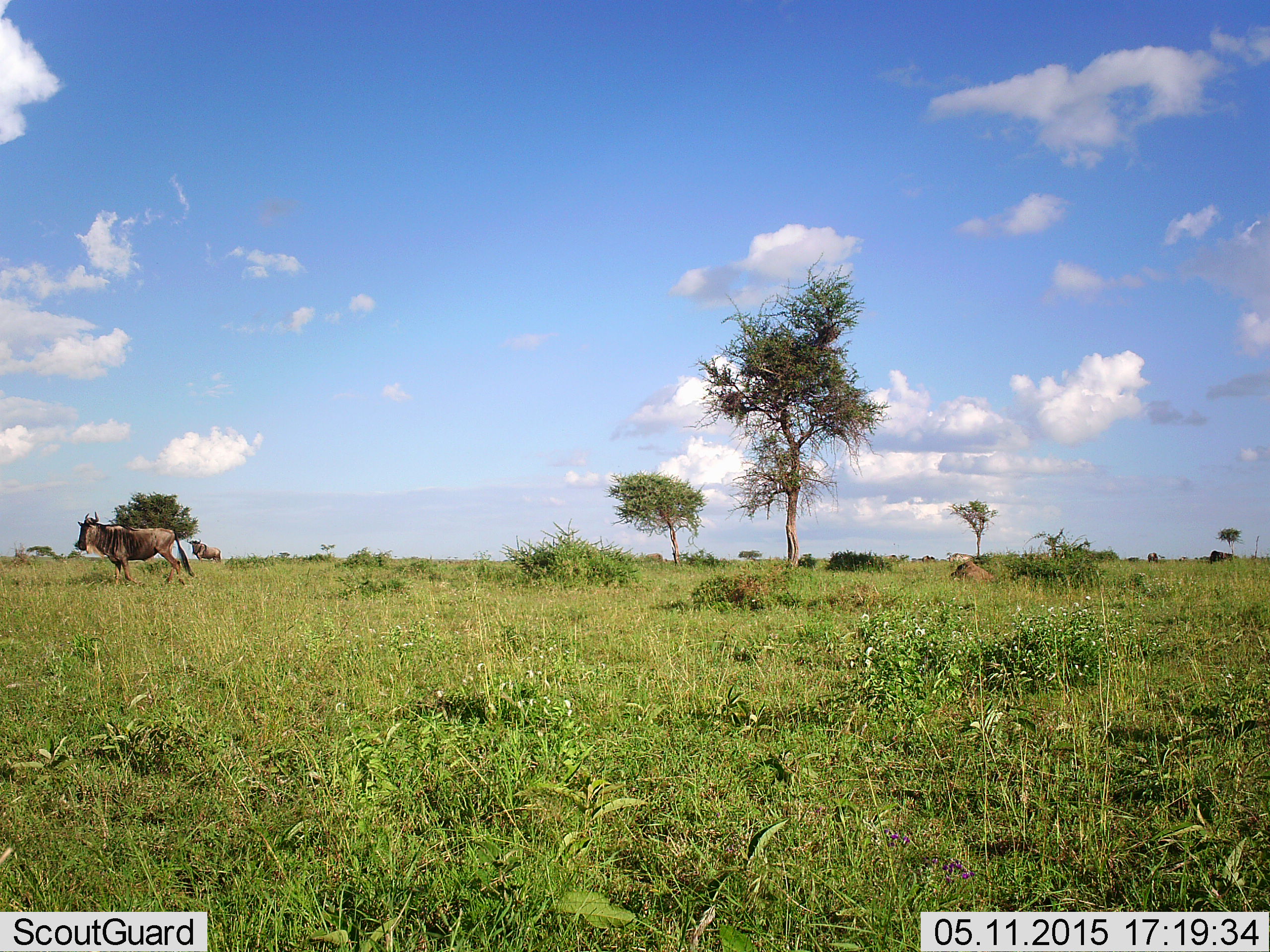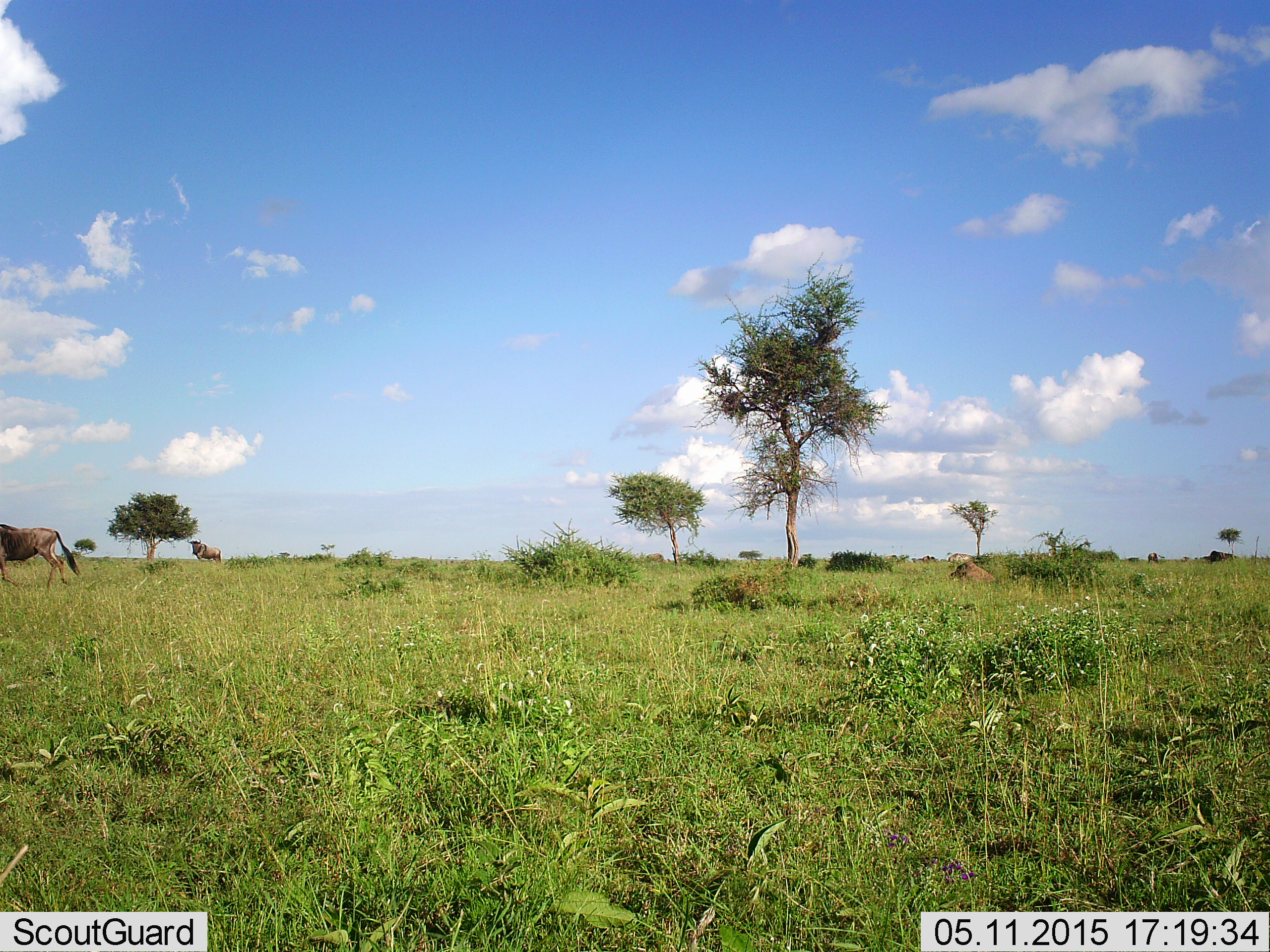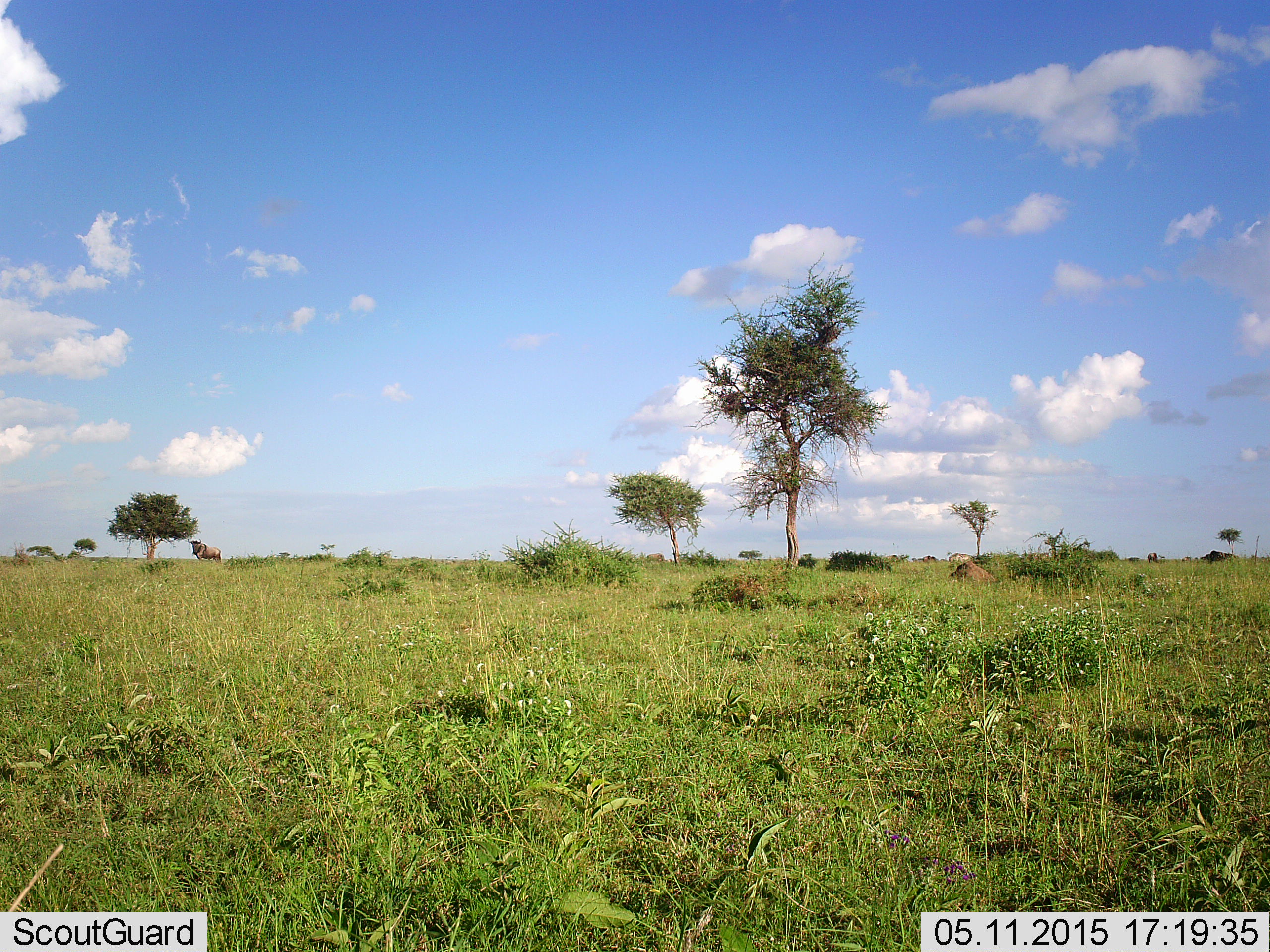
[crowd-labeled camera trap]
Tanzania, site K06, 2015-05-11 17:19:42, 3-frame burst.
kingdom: Animalia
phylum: Chordata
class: Mammalia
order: Artiodactyla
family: Bovidae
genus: Connochaetes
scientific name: Connochaetes taurinus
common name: blue wildebeest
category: wildebeest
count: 2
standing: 40%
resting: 10%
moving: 100%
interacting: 0%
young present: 0%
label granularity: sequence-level